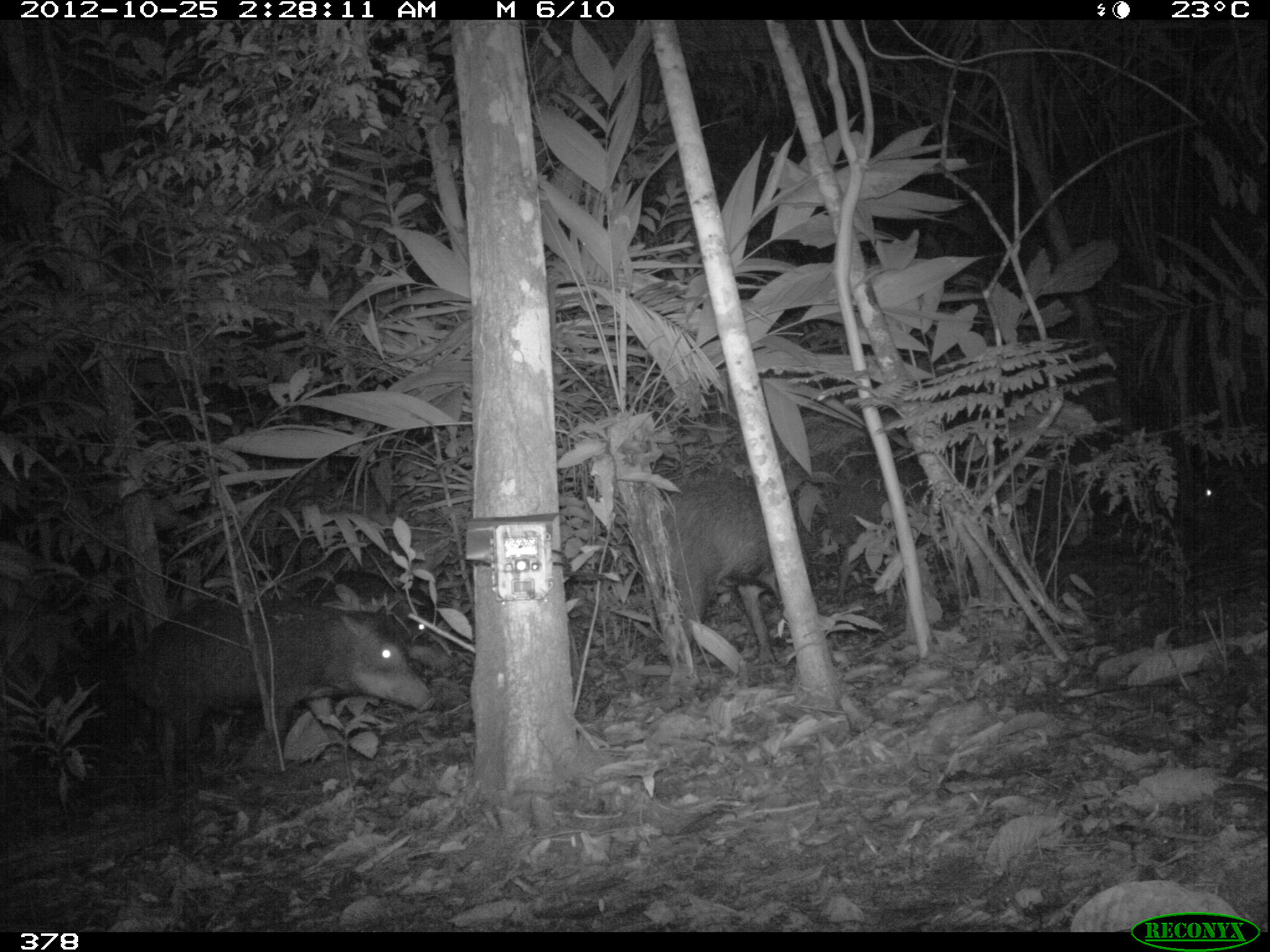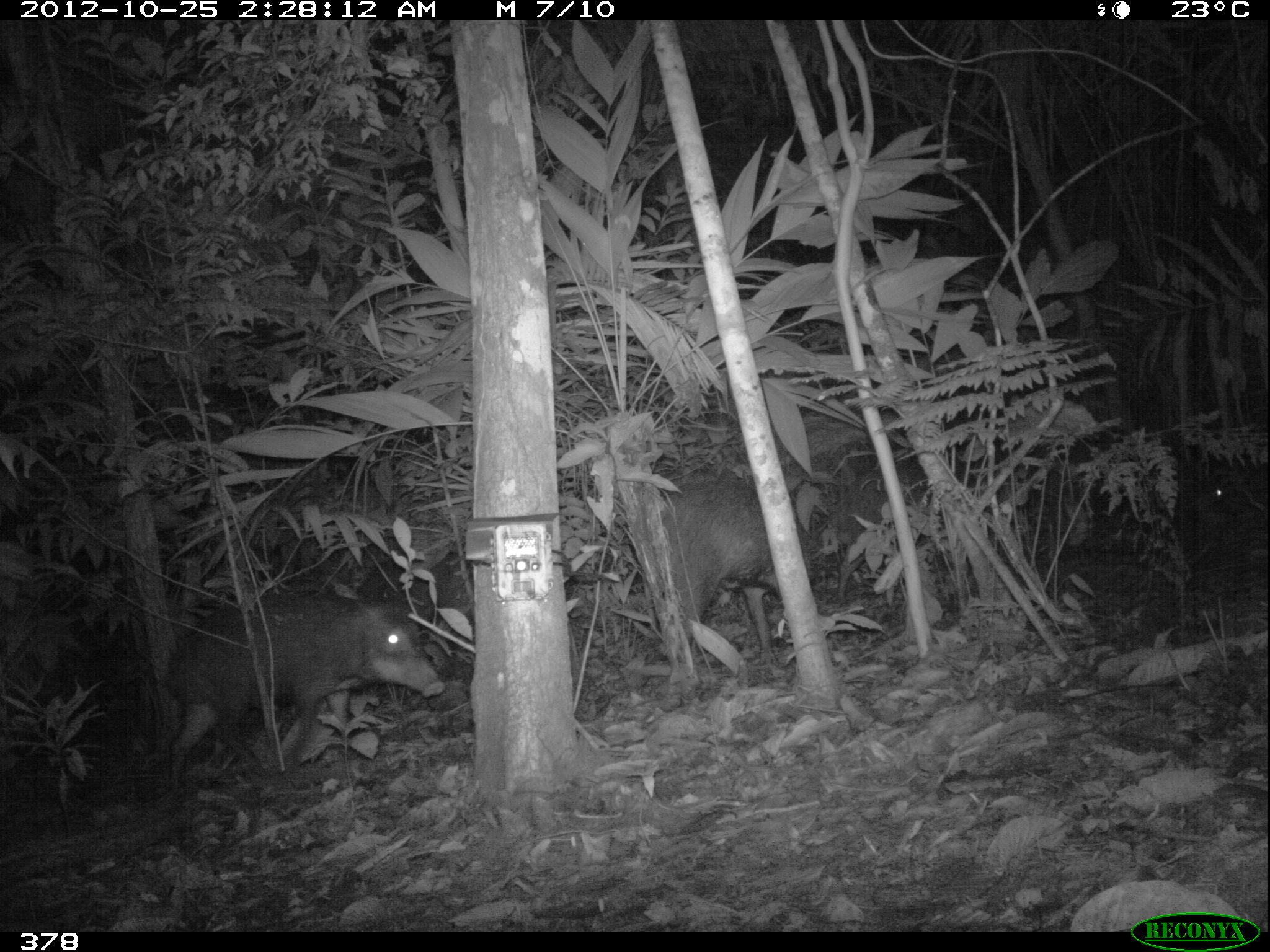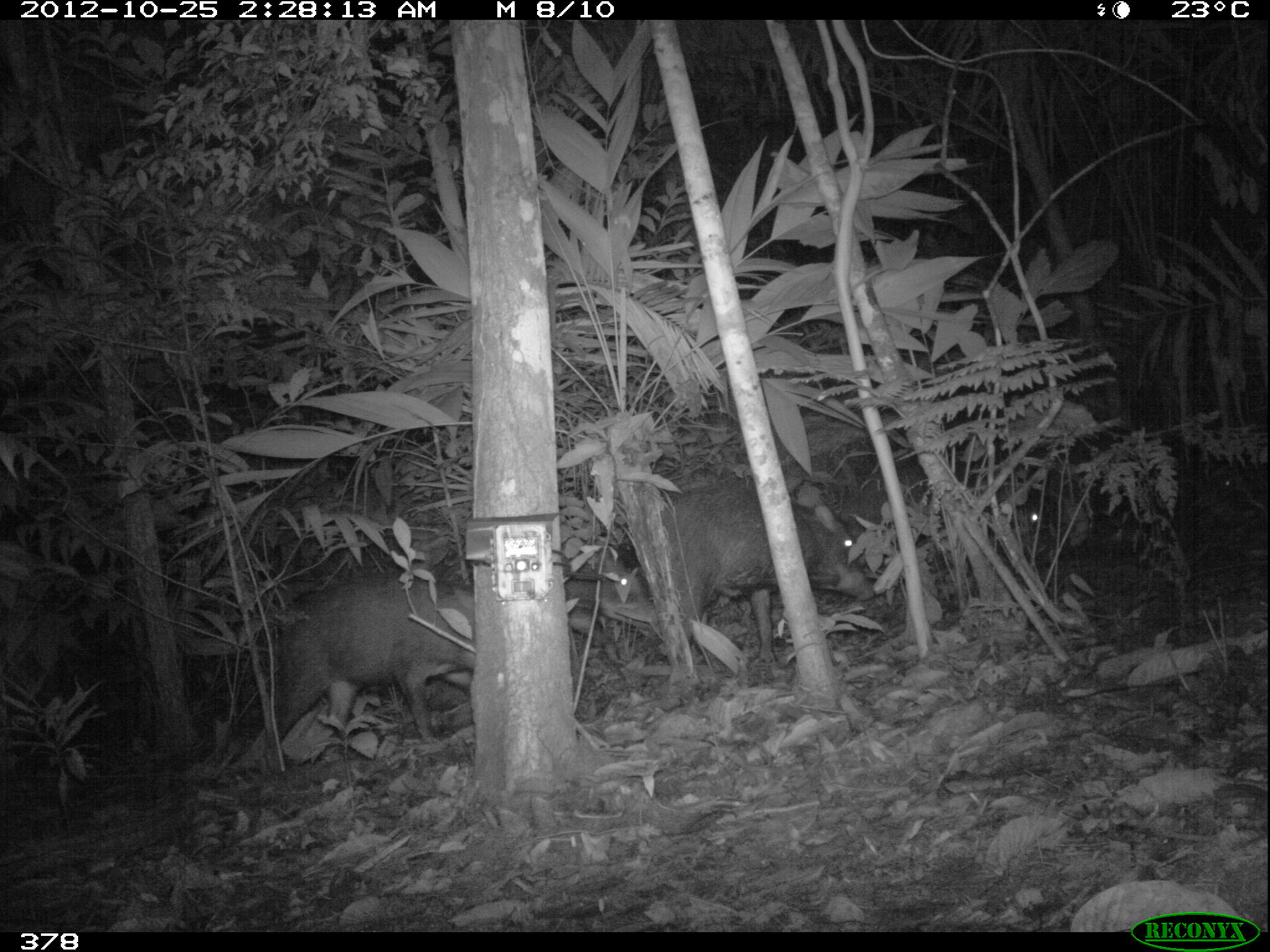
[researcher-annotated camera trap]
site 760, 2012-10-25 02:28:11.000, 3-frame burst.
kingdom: Animalia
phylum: Chordata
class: Mammalia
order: Artiodactyla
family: Tayassuidae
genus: Tayassu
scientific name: Tayassu pecari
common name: white-lipped peccary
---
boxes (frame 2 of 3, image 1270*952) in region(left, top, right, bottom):
tayassu pecari: region(157, 590, 441, 802); region(647, 483, 829, 681); region(830, 462, 997, 603); region(1203, 478, 1243, 516)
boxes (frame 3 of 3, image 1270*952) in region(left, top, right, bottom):
tayassu pecari: region(638, 482, 878, 686); region(264, 583, 470, 766); region(840, 463, 1058, 615); region(560, 543, 675, 650)